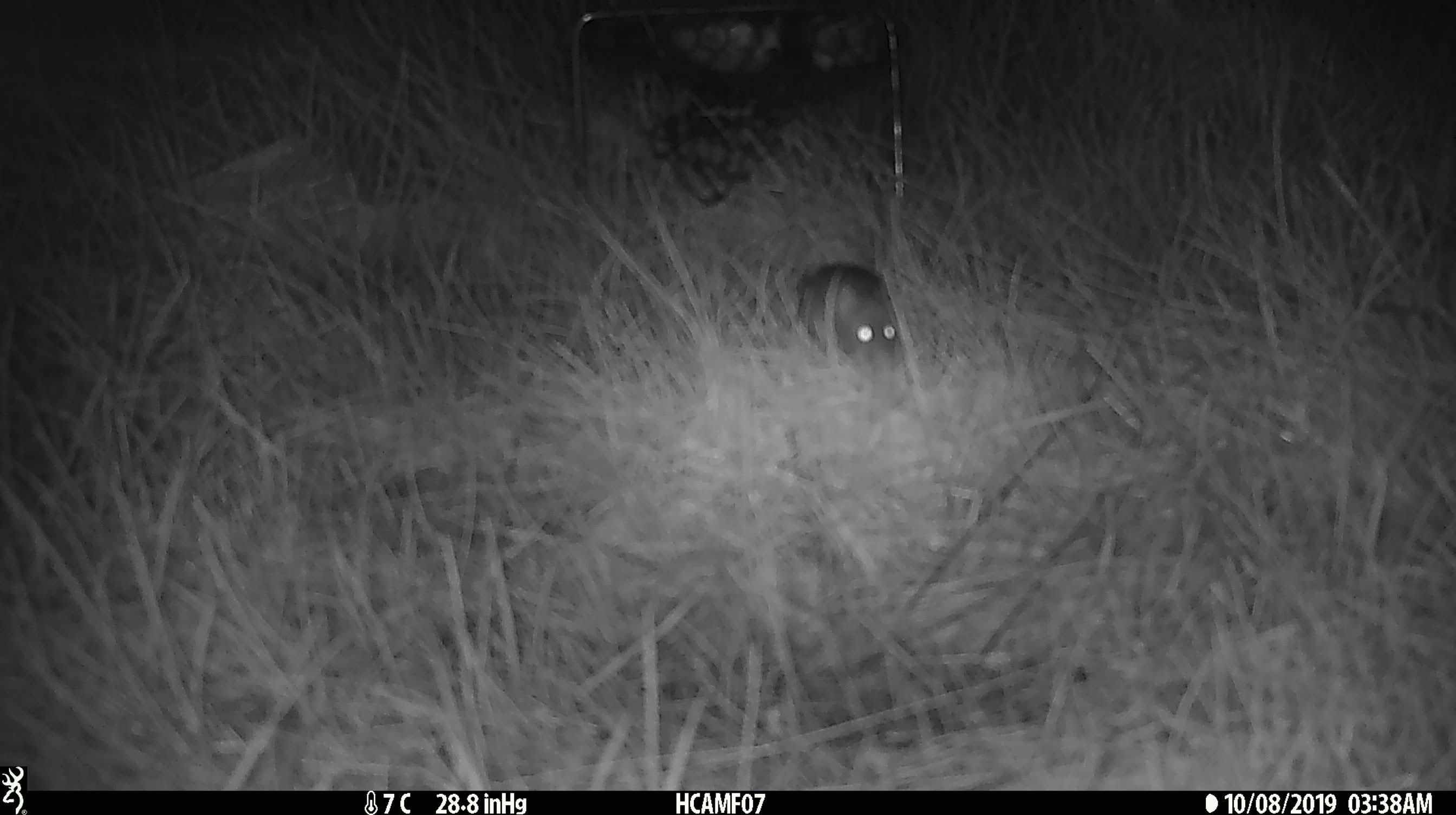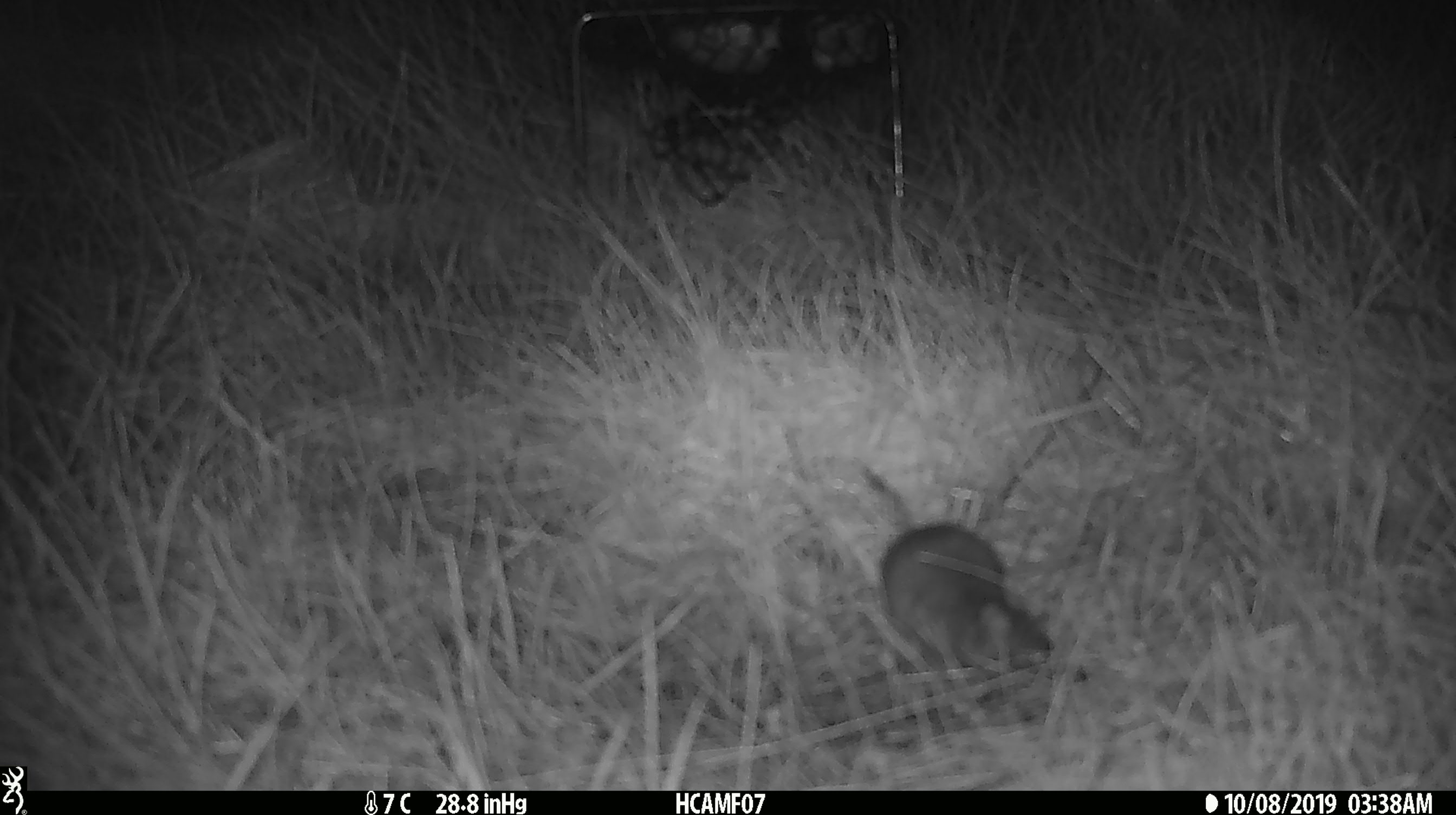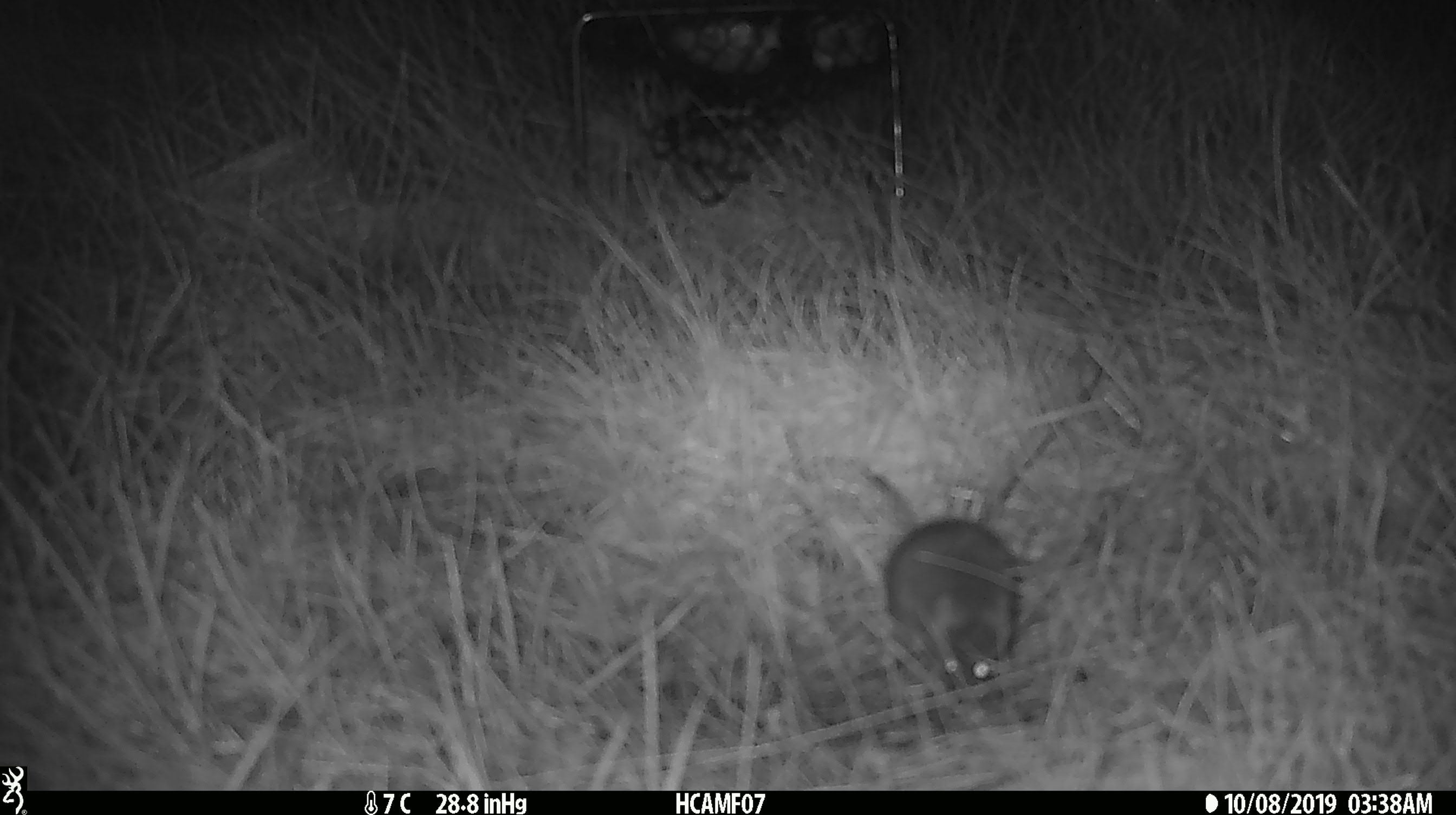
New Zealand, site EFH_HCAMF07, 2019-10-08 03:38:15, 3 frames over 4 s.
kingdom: Animalia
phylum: Chordata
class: Mammalia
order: Rodentia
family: Muridae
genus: Mus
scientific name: Mus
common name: mouse